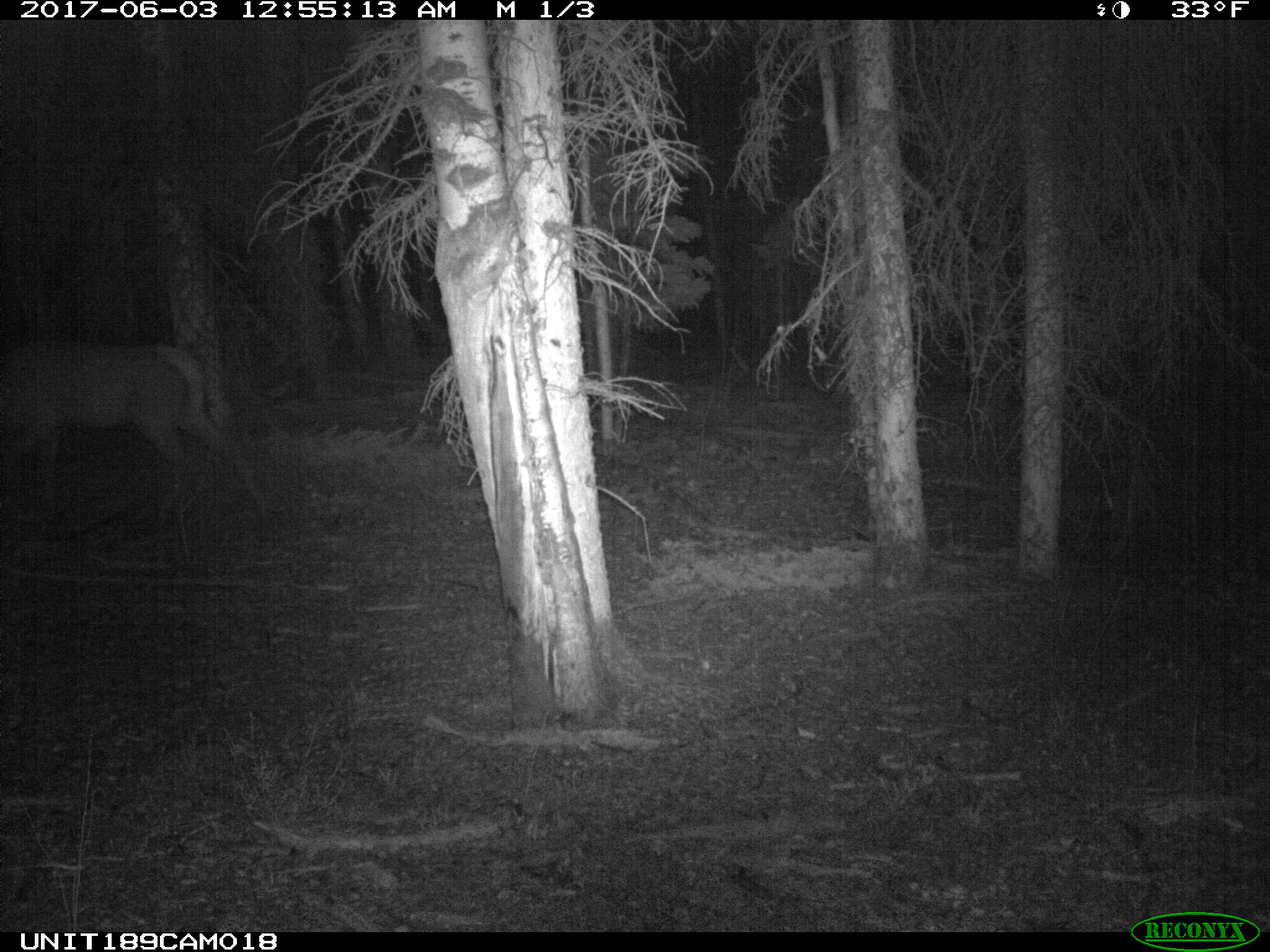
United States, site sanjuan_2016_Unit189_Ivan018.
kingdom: Animalia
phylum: Chordata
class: Mammalia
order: Artiodactyla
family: Cervidae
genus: Cervus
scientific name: Cervus elaphus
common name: red deer